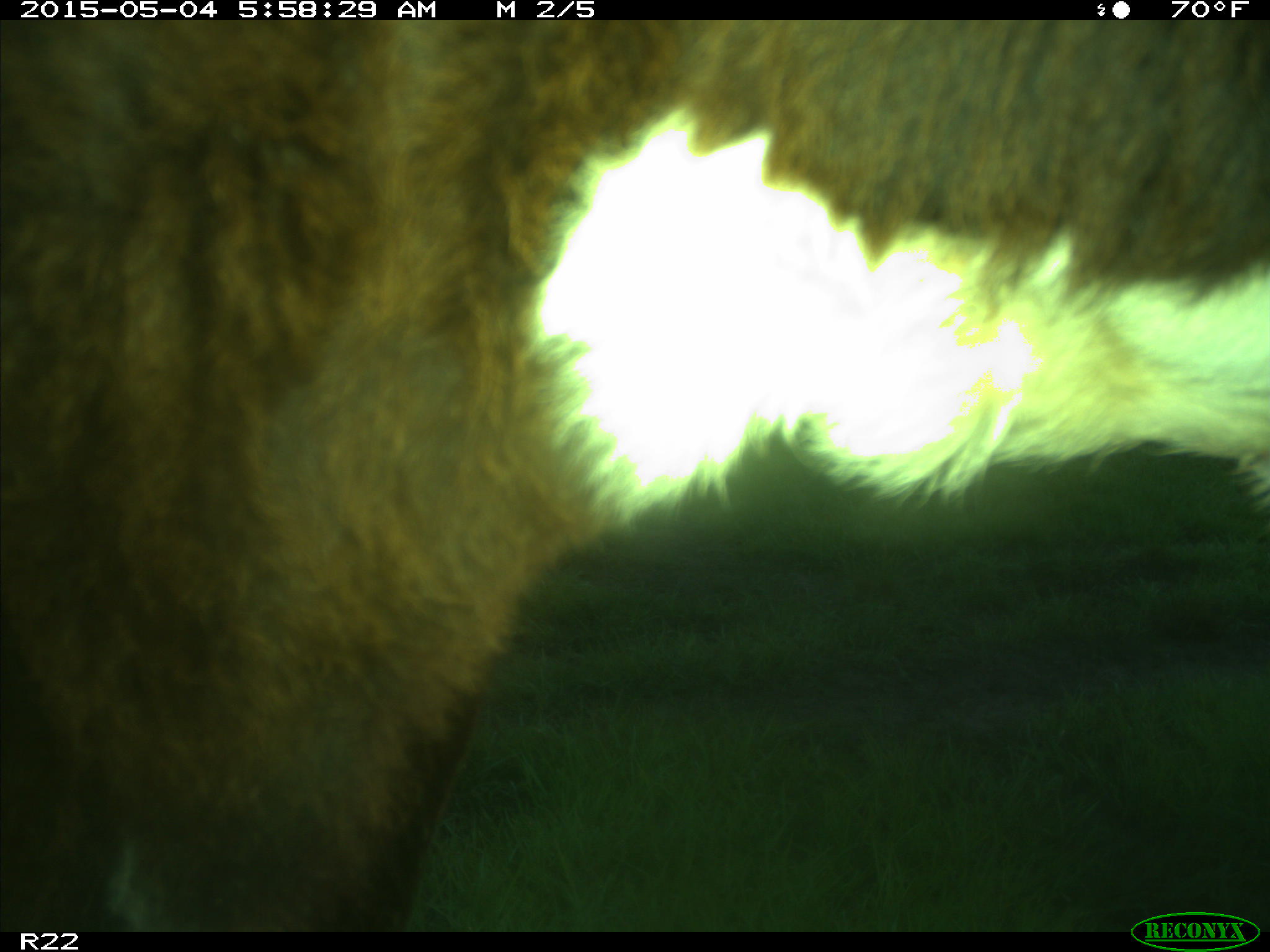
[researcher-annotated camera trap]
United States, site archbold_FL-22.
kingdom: Animalia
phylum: Chordata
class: Mammalia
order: Artiodactyla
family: Bovidae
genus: Bos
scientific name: Bos taurus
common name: domestic cow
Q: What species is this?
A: Bos taurus (domestic cow).